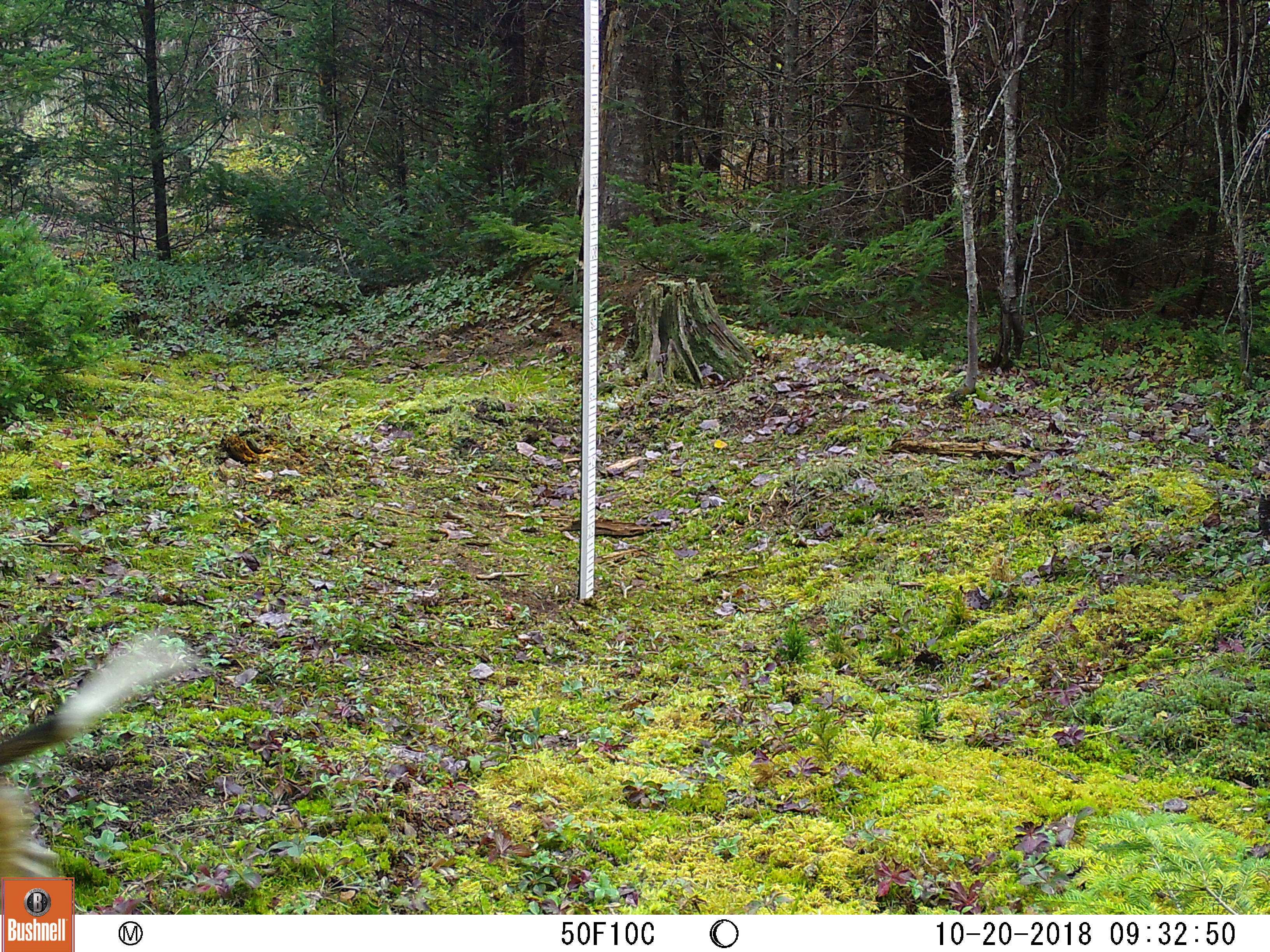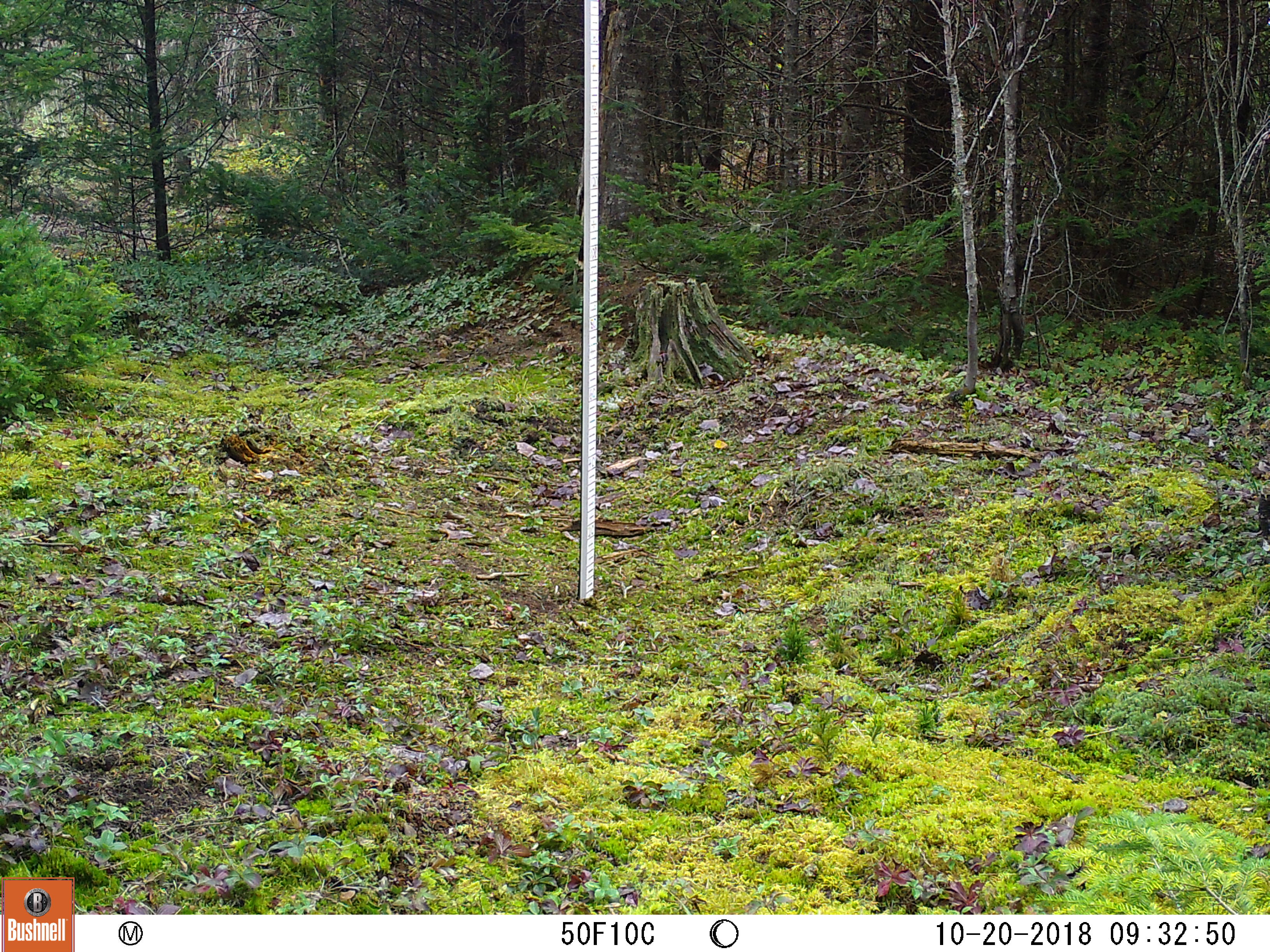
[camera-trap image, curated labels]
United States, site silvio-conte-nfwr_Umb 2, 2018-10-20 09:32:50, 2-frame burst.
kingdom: Animalia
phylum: Chordata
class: Mammalia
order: Carnivora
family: Canidae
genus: Canis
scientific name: Canis familiaris familiaris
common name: domestic dog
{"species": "domestic dog (Canis familiaris familiaris)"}